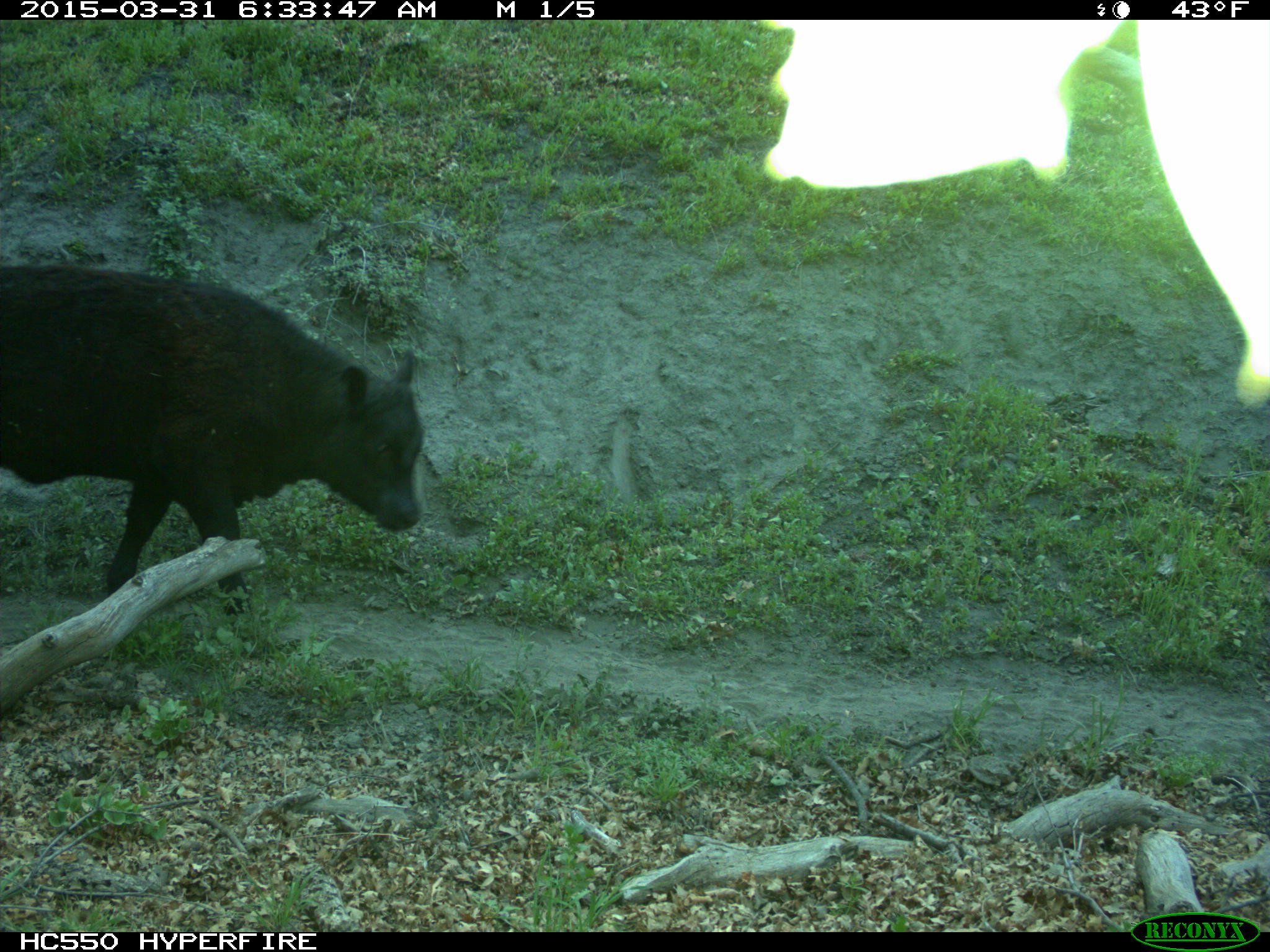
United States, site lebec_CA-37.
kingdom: Animalia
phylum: Chordata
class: Mammalia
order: Artiodactyla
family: Bovidae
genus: Bos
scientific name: Bos taurus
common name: domestic cow